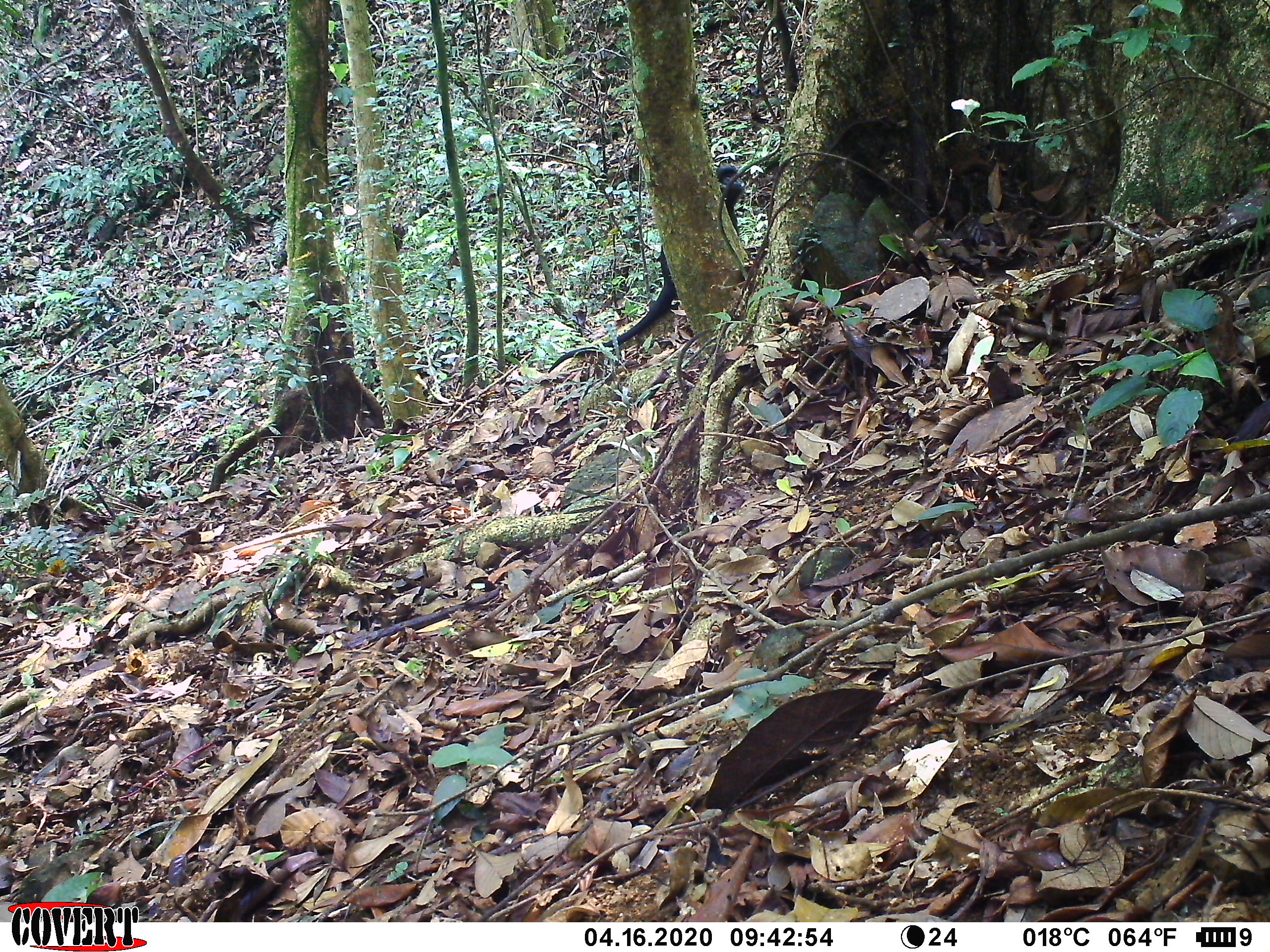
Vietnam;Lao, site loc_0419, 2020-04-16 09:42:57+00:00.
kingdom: Animalia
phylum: Chordata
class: Mammalia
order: Primates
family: Cercopithecidae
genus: Trachypithecus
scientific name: Trachypithecus hatinhensis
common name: hatinh langur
Hatinh langur (Trachypithecus hatinhensis). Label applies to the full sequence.